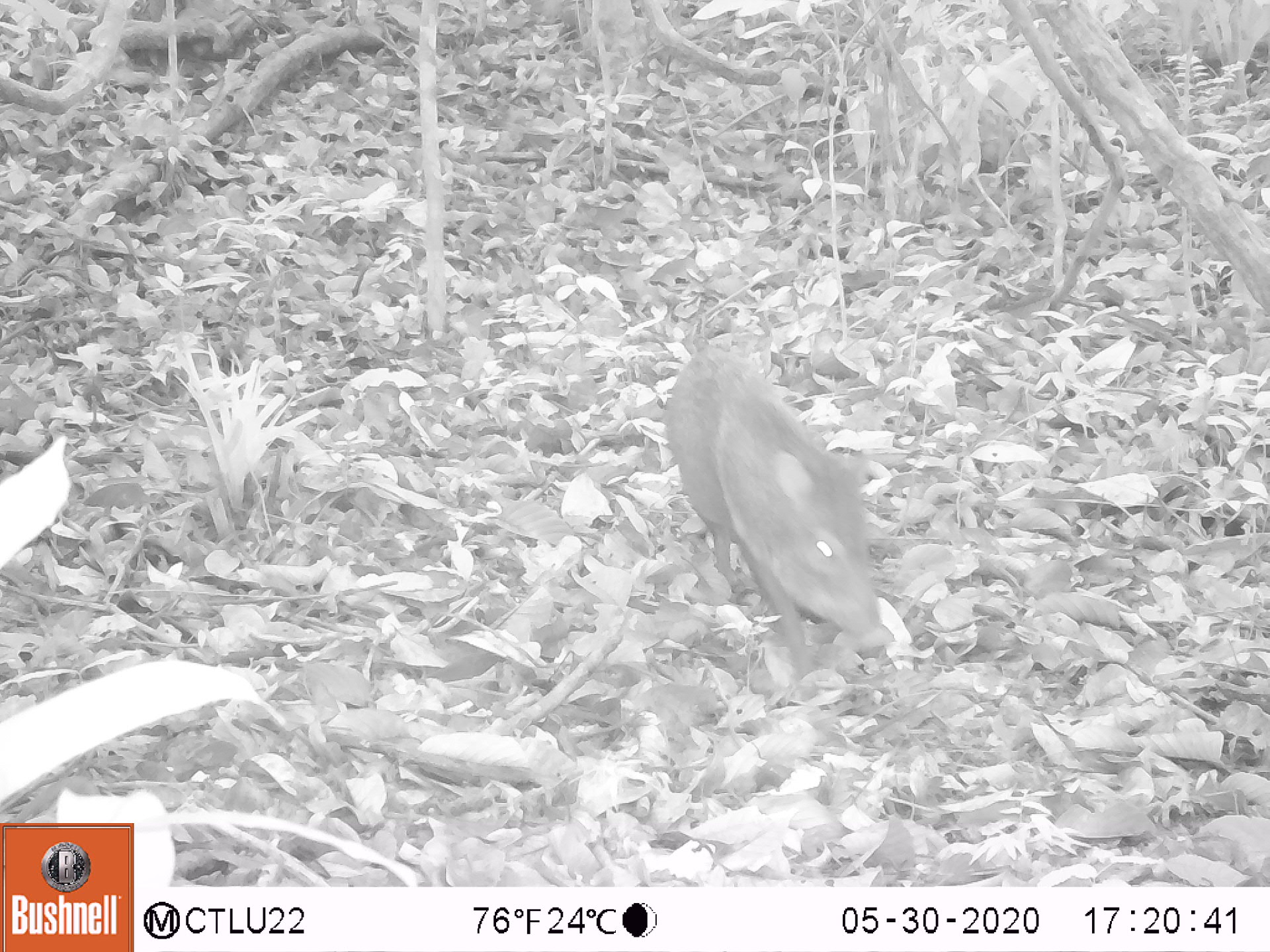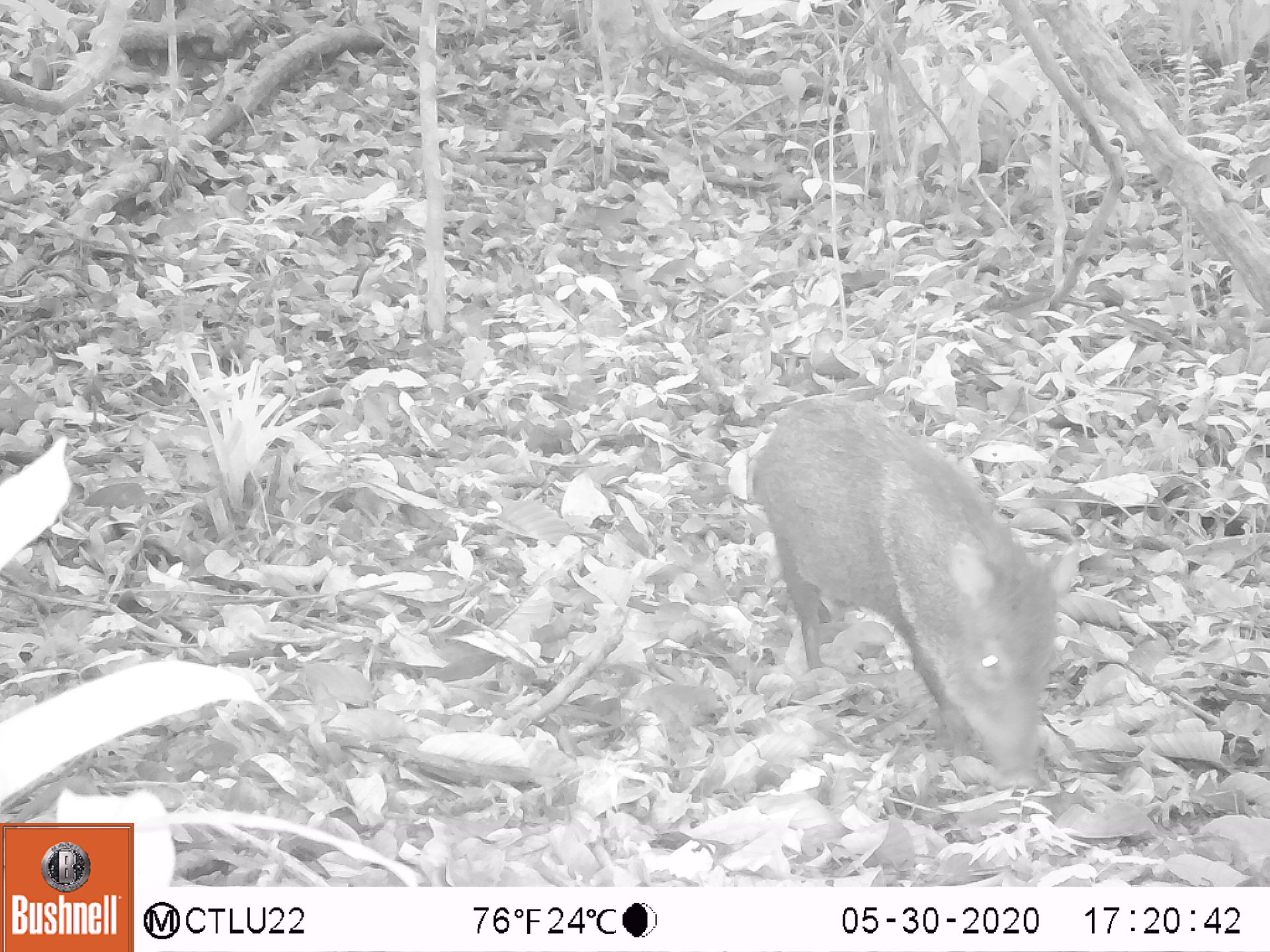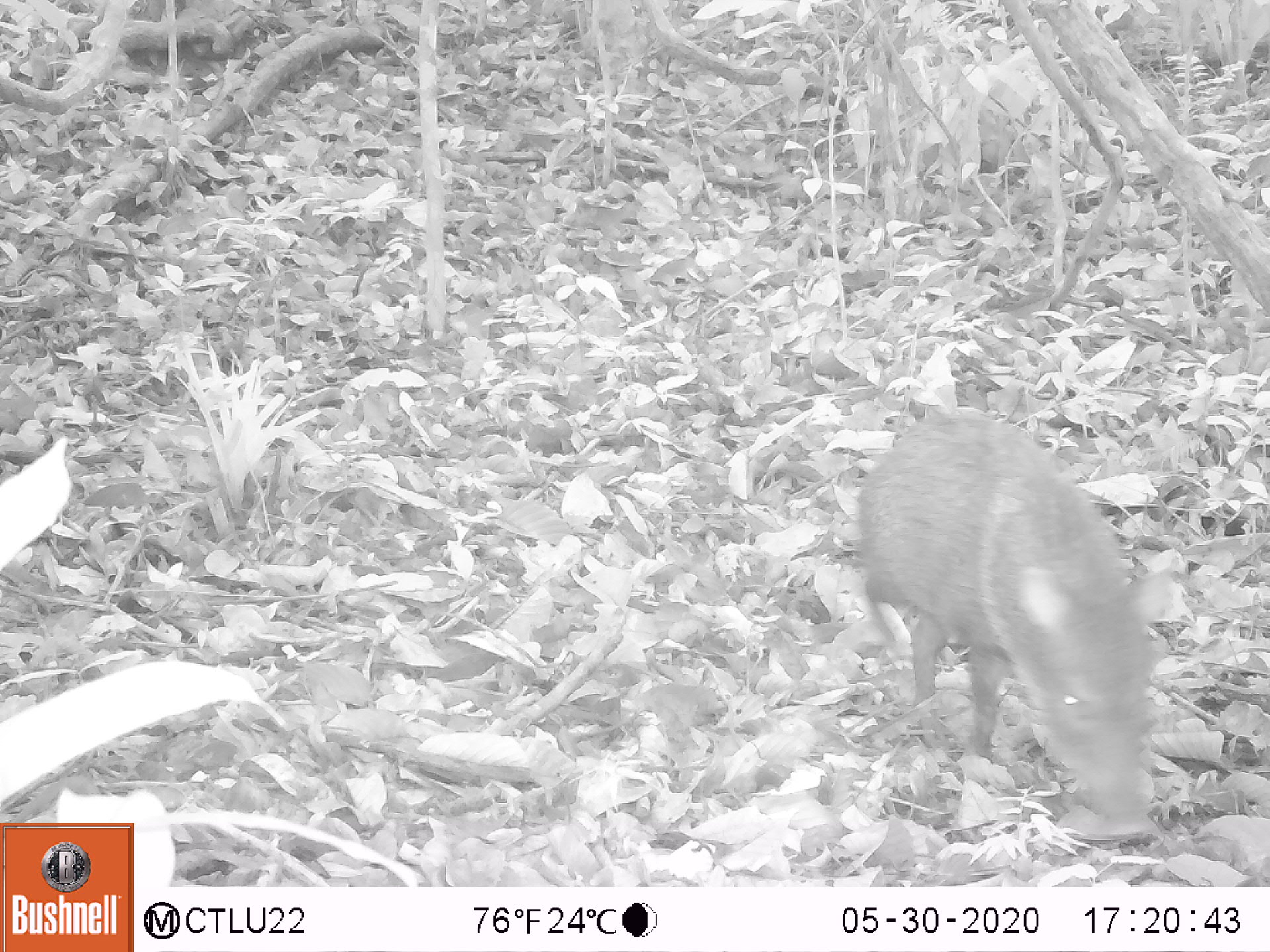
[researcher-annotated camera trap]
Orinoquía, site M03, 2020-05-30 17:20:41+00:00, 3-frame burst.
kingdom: Animalia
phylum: Chordata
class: Mammalia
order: Artiodactyla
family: Tayassuidae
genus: Pecari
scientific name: Pecari tajacu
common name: collared peccary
Collared peccary (Pecari tajacu).